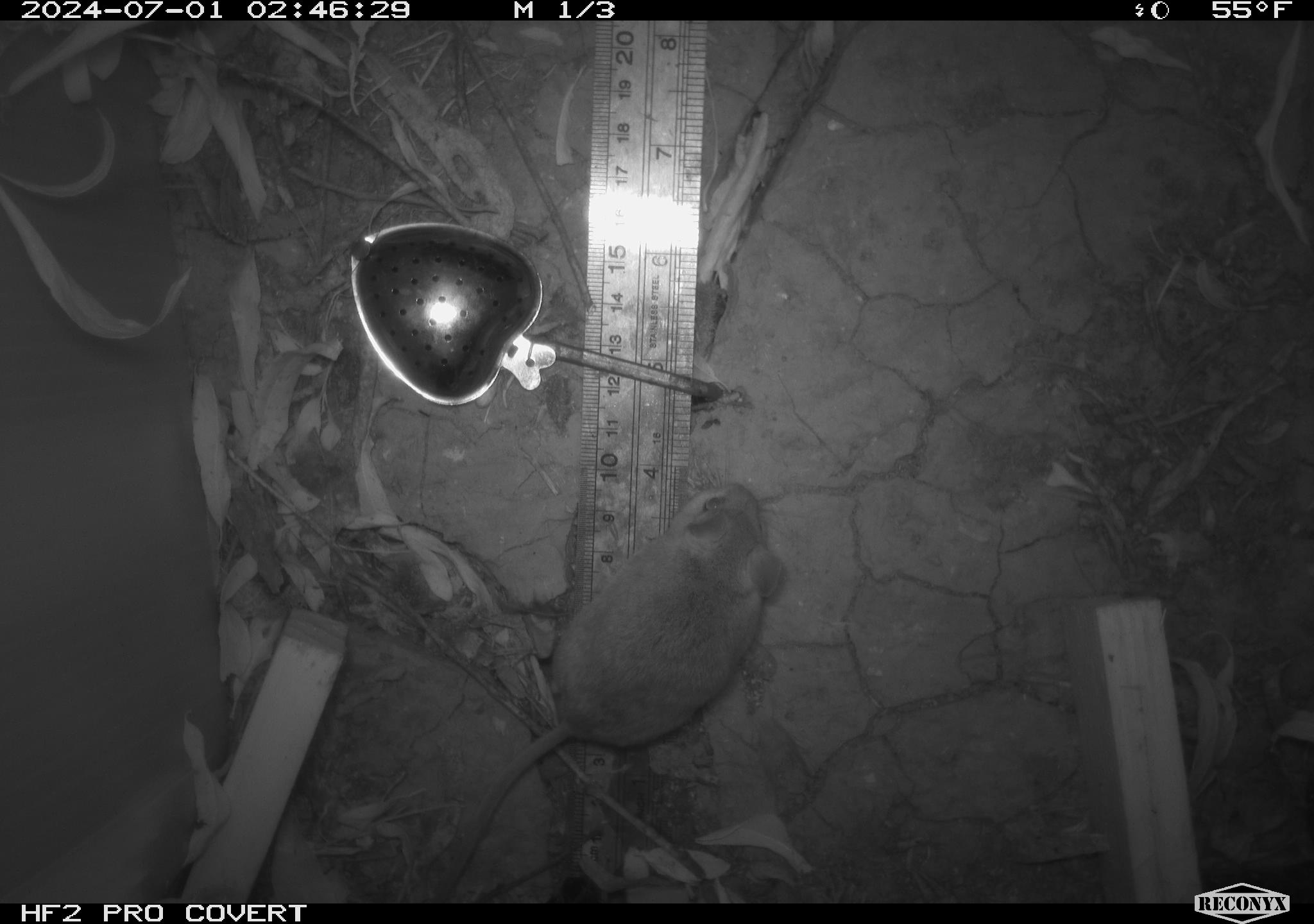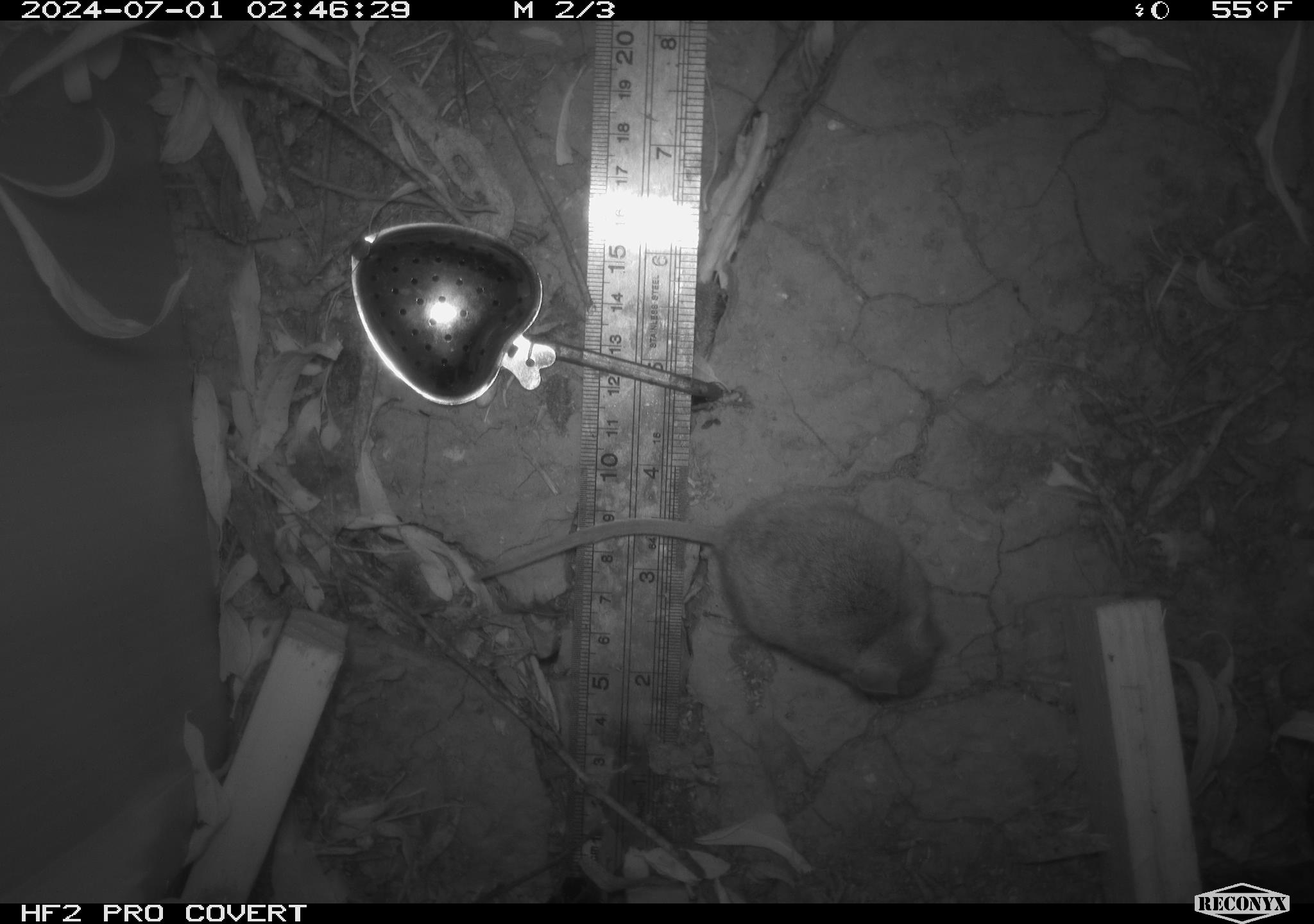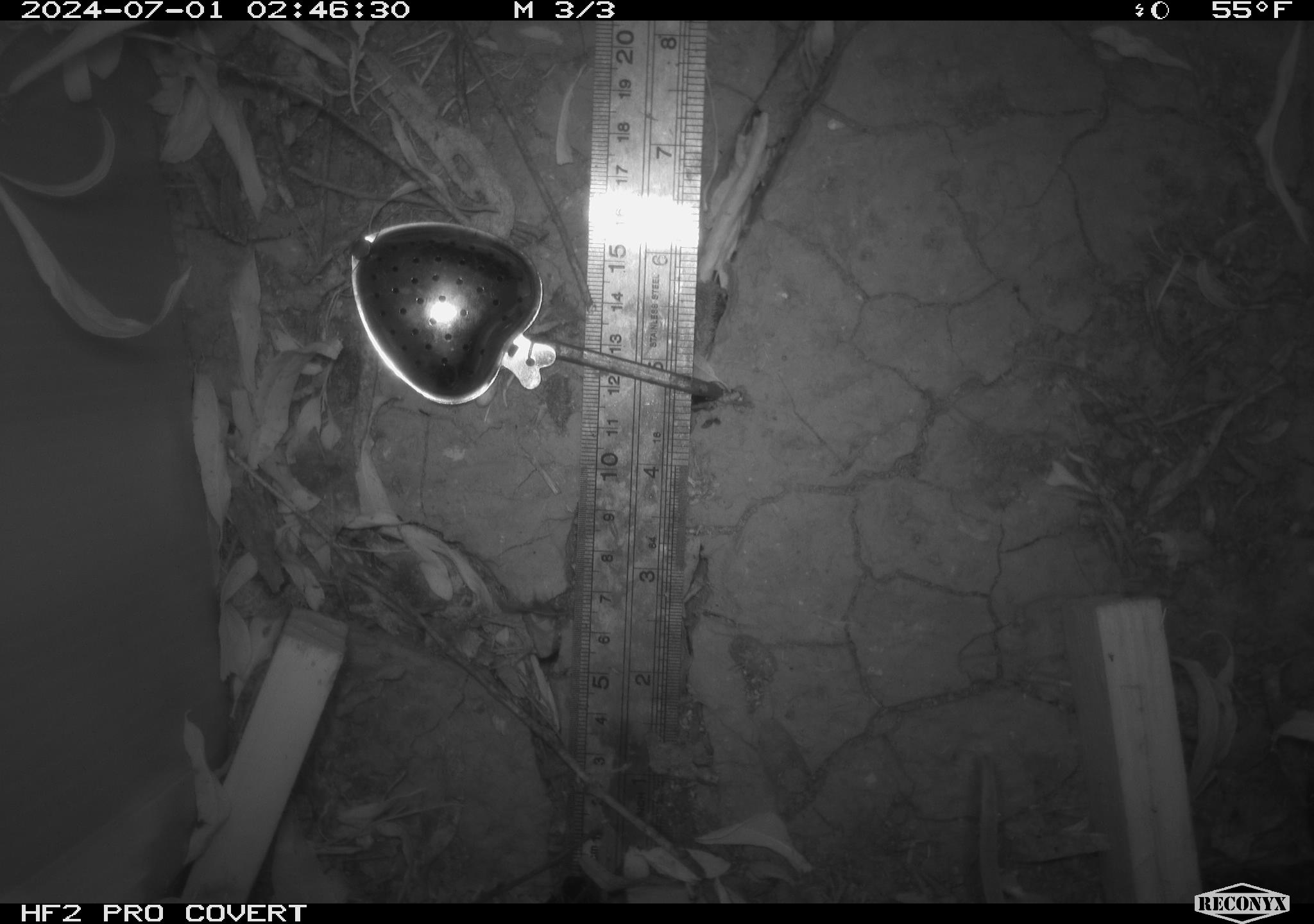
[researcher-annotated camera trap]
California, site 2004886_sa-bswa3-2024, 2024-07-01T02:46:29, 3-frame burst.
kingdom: Animalia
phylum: Chordata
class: Mammalia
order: Rodentia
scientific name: Rodentia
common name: mouse species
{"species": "mouse species (Rodentia)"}